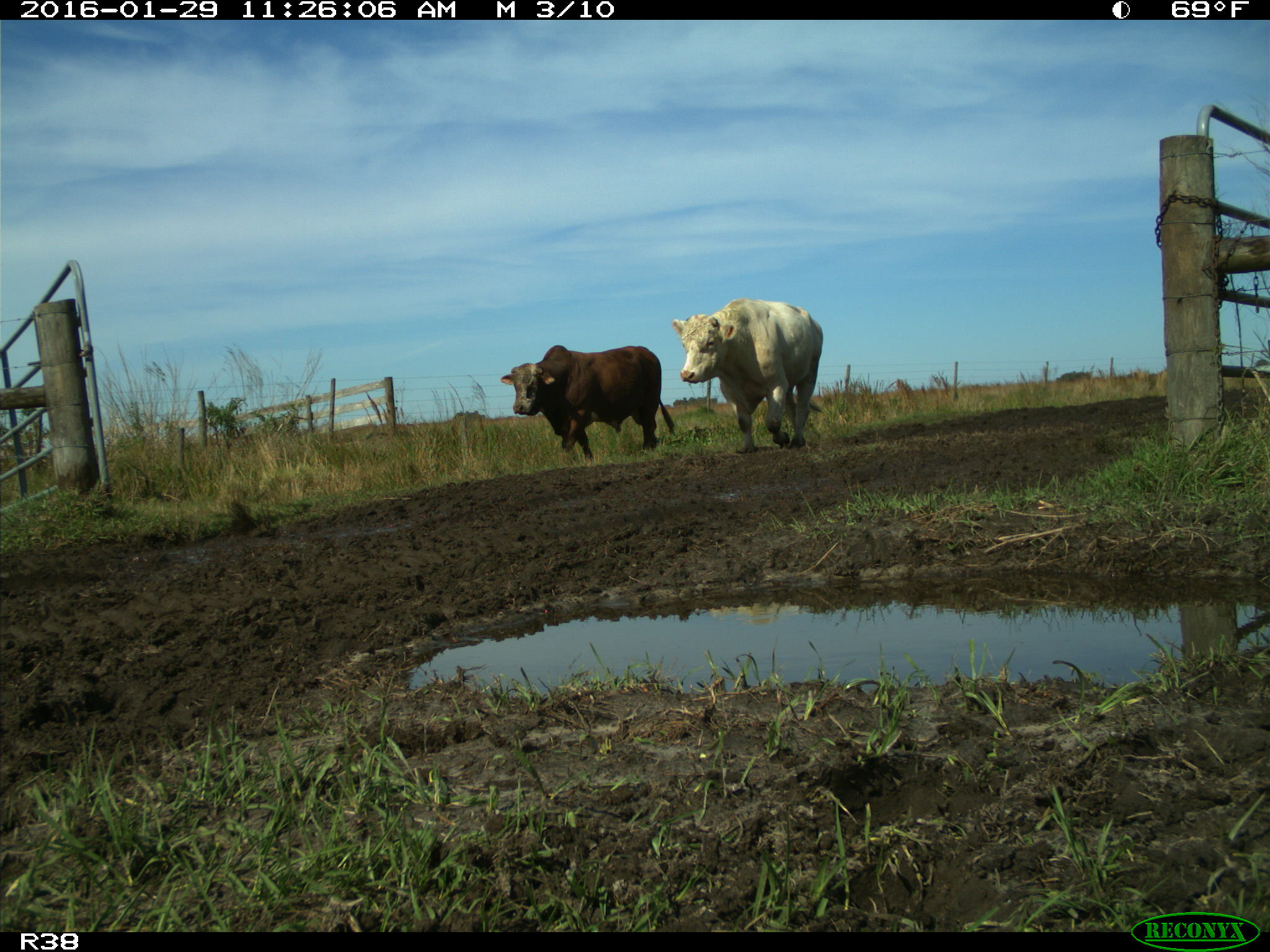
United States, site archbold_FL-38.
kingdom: Animalia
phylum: Chordata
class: Mammalia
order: Artiodactyla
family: Bovidae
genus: Bos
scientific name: Bos taurus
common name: domestic cow